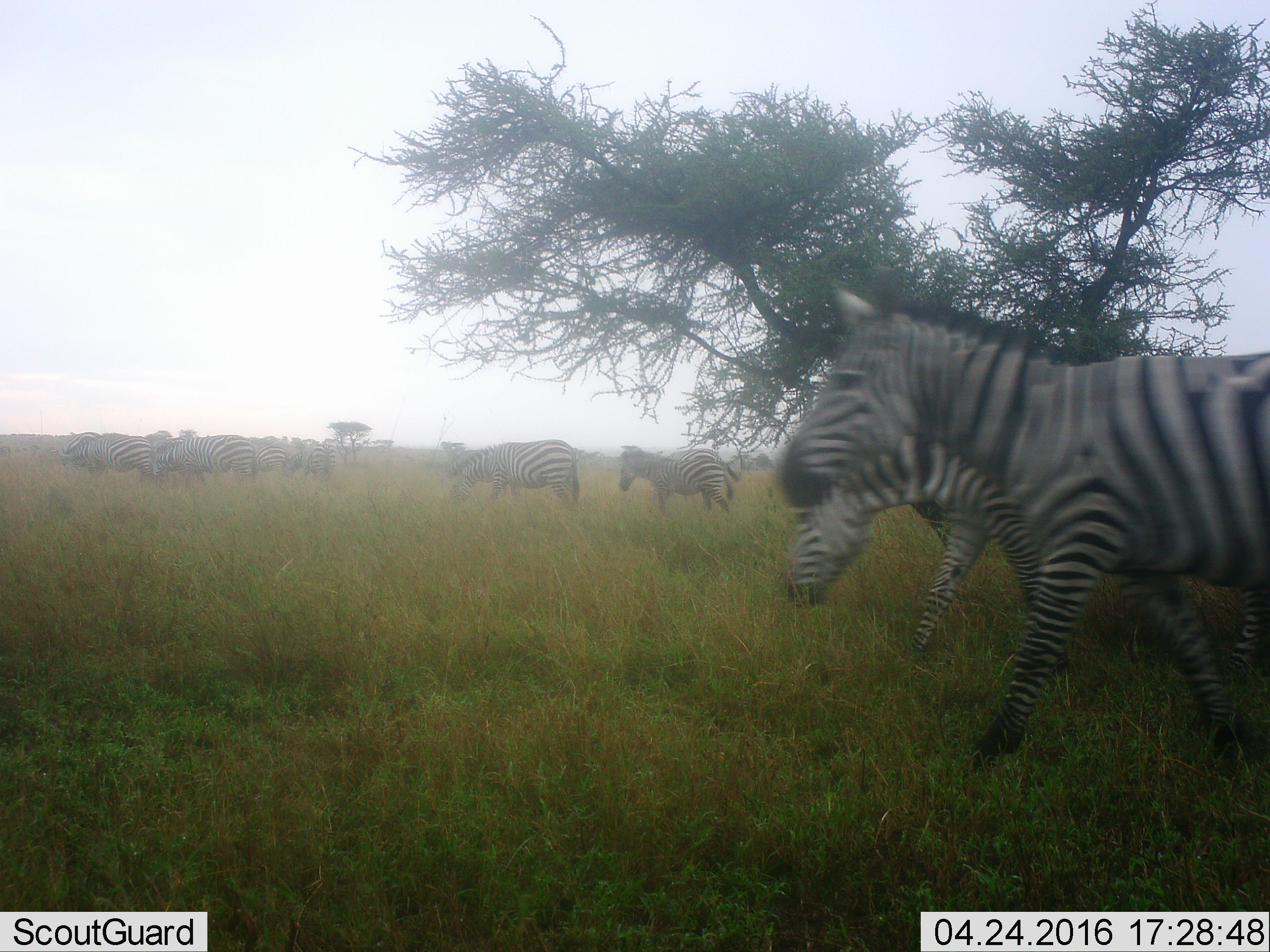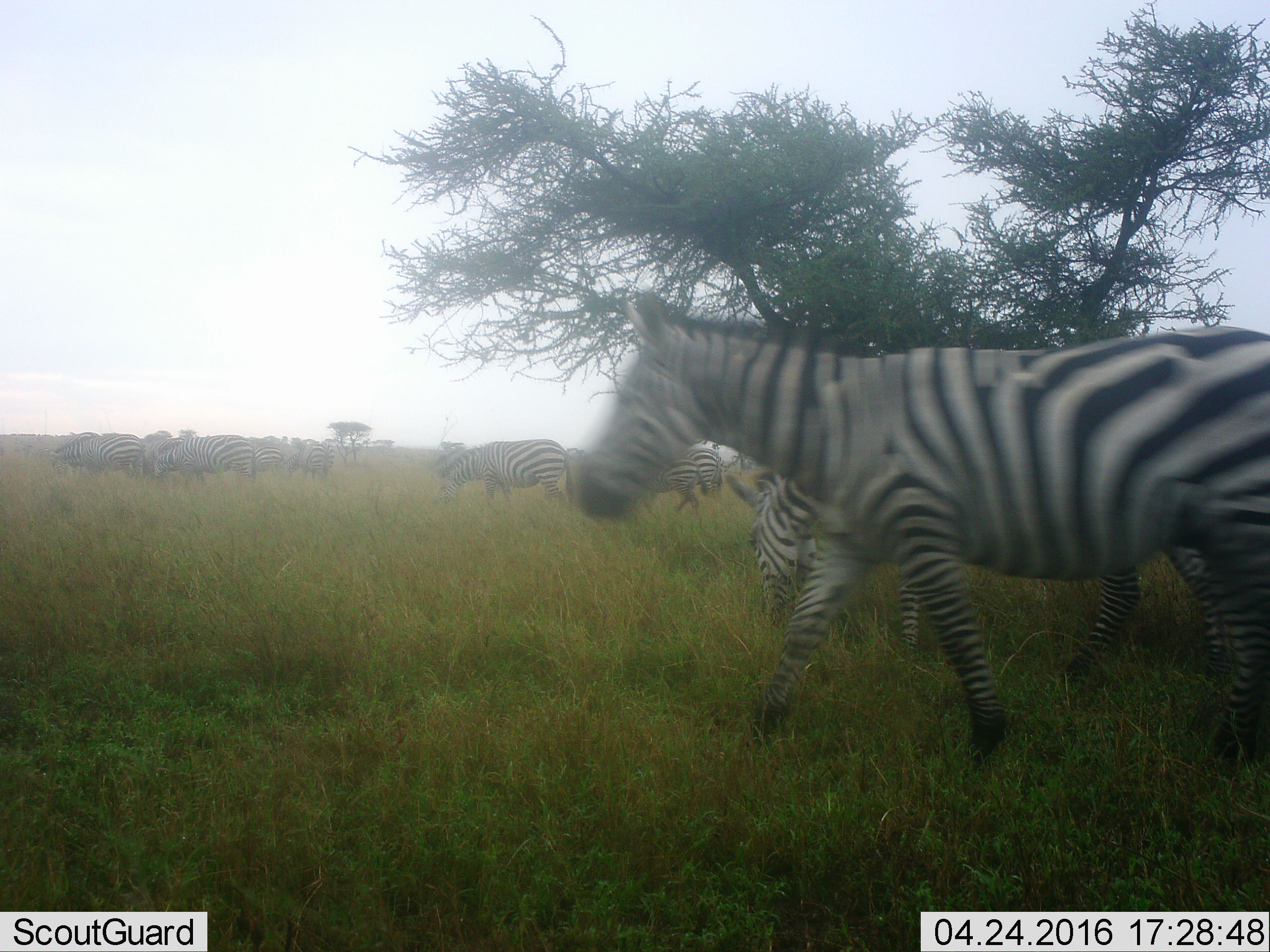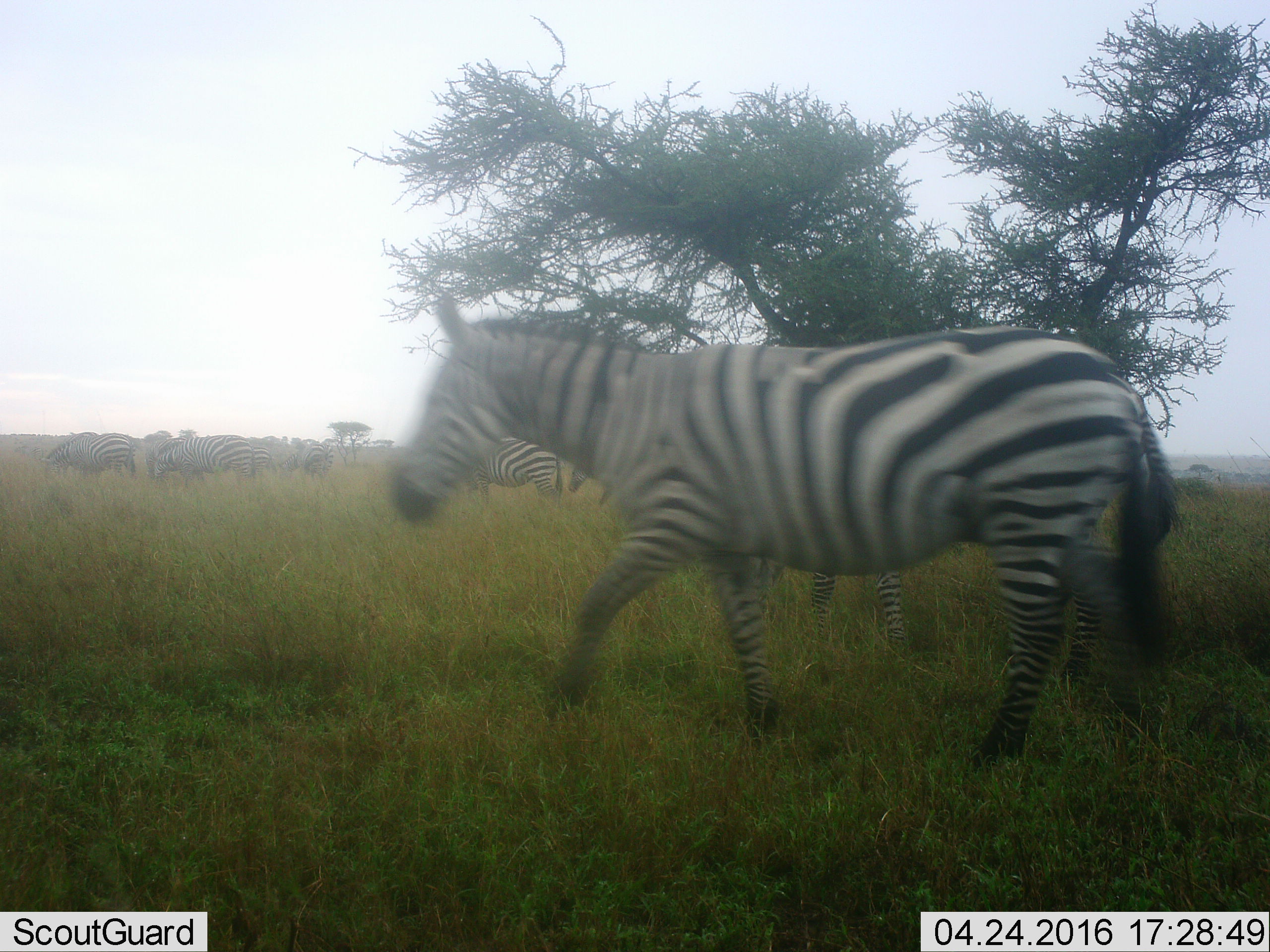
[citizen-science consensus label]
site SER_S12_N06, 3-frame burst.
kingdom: Animalia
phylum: Chordata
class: Mammalia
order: Perissodactyla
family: Equidae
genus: Equus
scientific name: Equus quagga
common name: plains zebra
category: zebraplains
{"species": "zebraplains (plains zebra) (Equus quagga)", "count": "11-50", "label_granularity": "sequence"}